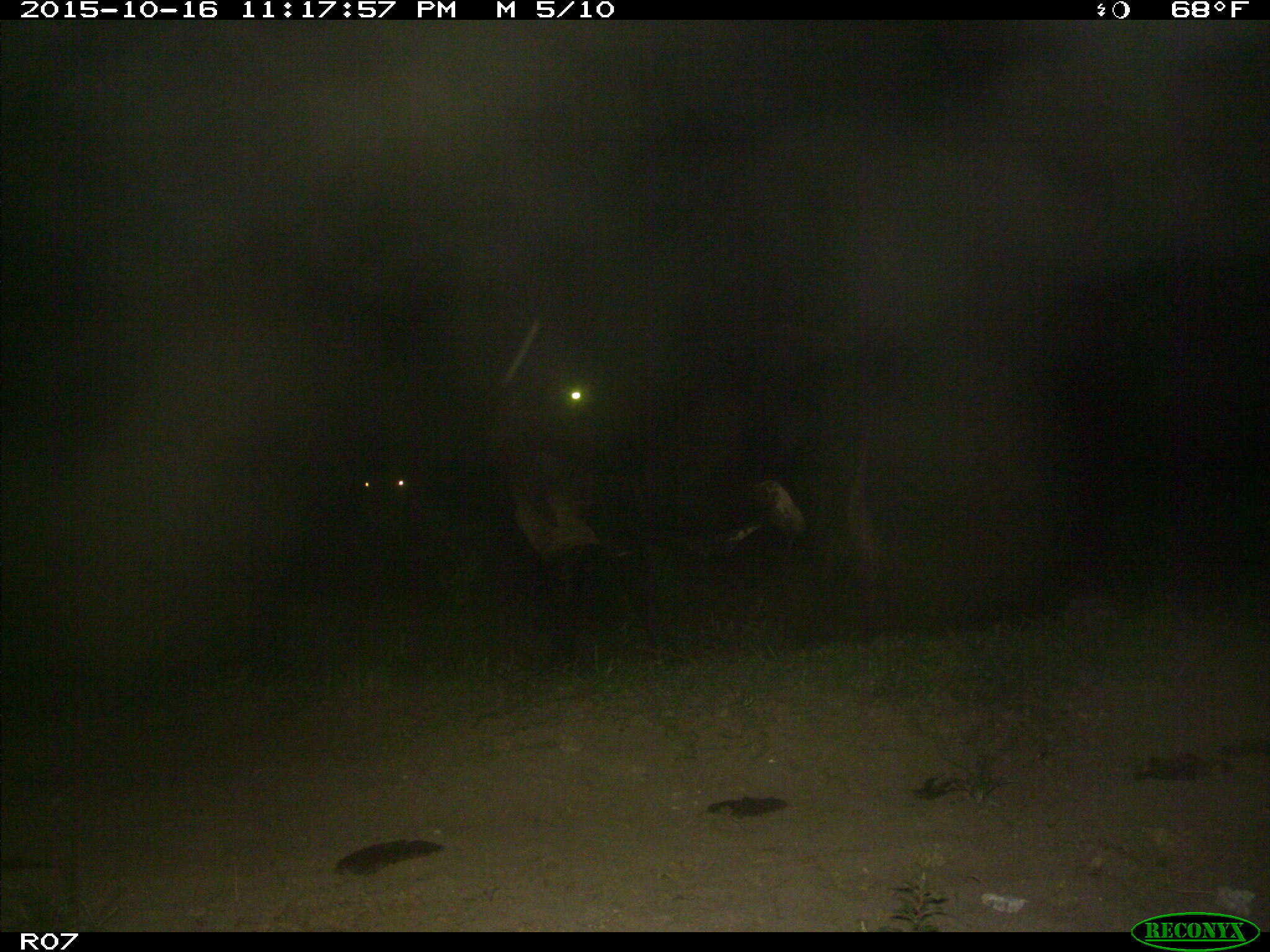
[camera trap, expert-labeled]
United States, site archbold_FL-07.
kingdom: Animalia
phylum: Chordata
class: Mammalia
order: Artiodactyla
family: Bovidae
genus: Bos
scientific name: Bos taurus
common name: domestic cow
Bos taurus (domestic cow).